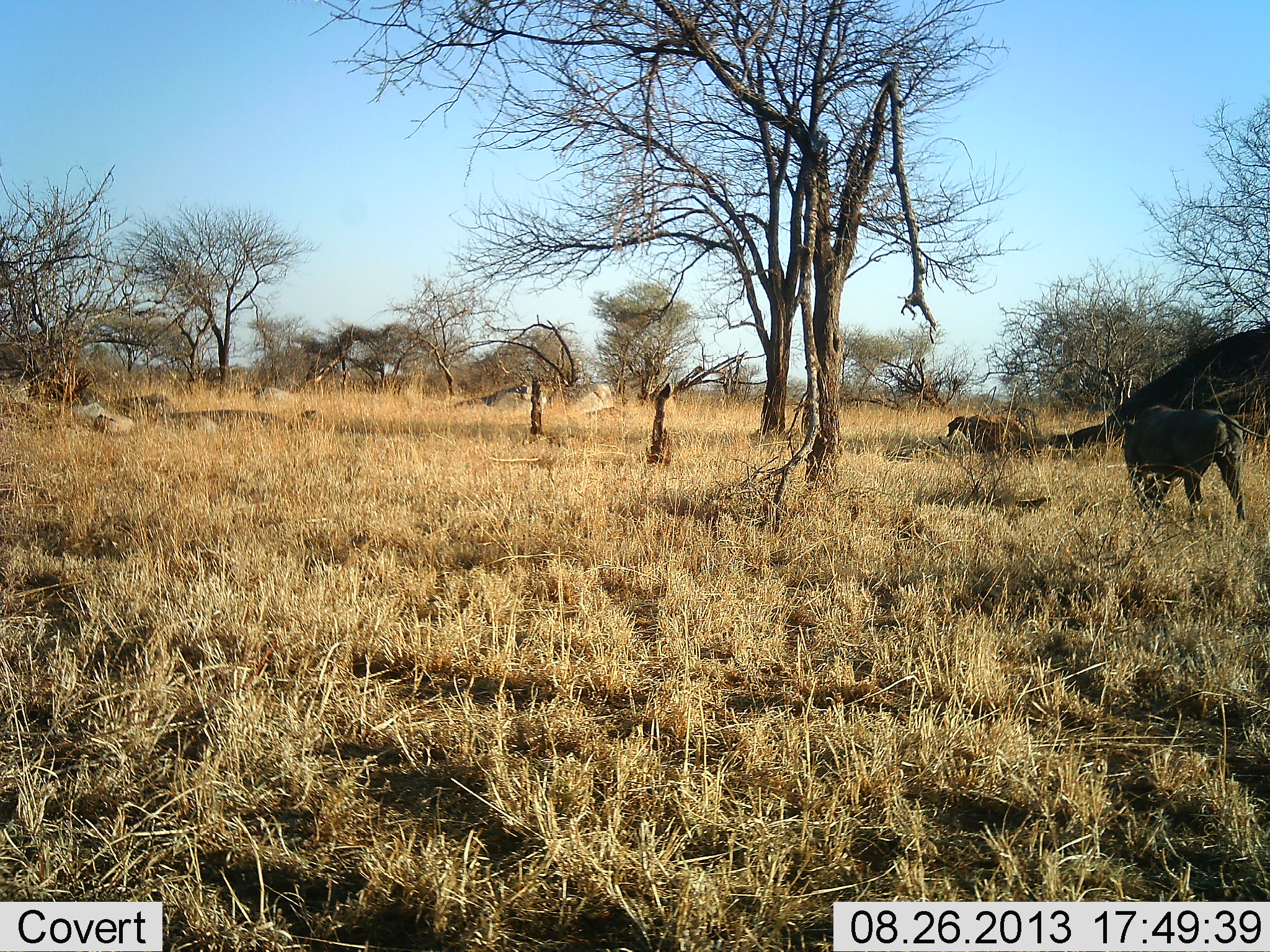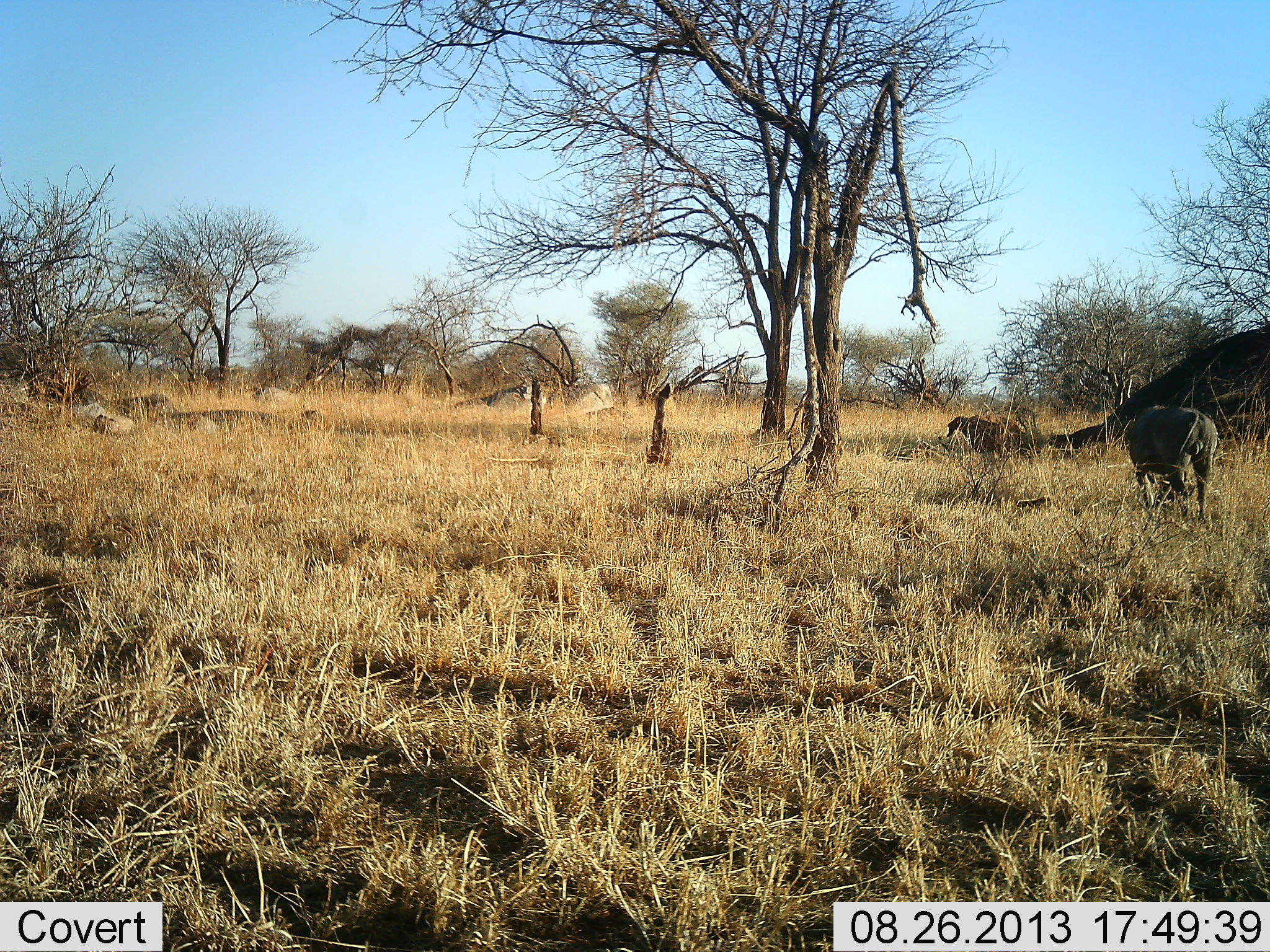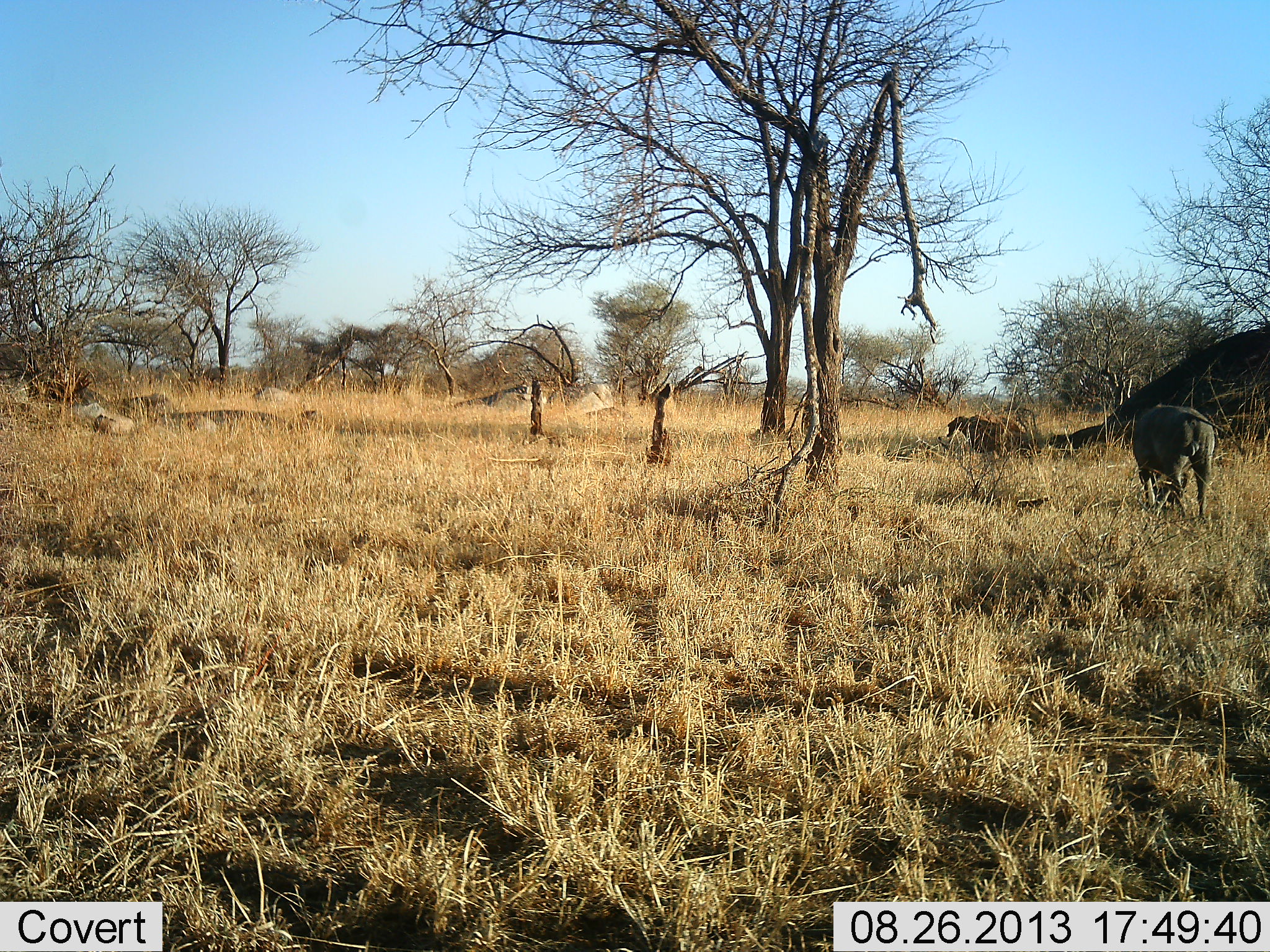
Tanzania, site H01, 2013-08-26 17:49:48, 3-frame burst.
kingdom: Animalia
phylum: Chordata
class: Mammalia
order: Artiodactyla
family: Suidae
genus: Phacochoerus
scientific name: Phacochoerus africanus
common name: warthog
Warthog (Phacochoerus africanus), count 1. Behavior (volunteer vote fractions): standing 40%, resting 0%, moving 50%, interacting 0%. Young present (vote fraction): 0%. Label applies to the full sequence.